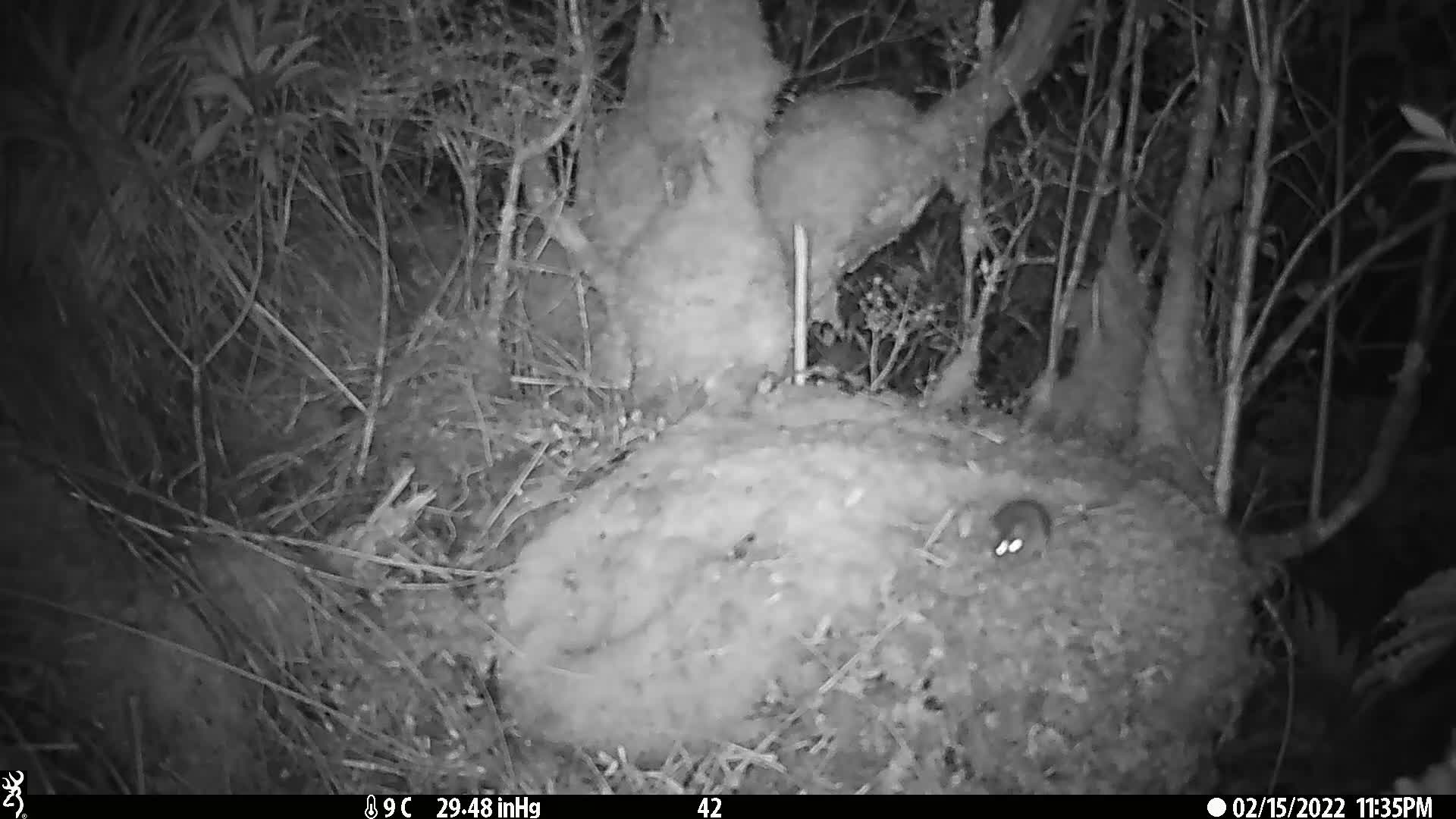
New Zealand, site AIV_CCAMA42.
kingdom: Animalia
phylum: Chordata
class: Mammalia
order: Rodentia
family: Muridae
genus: Mus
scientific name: Mus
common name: mouse